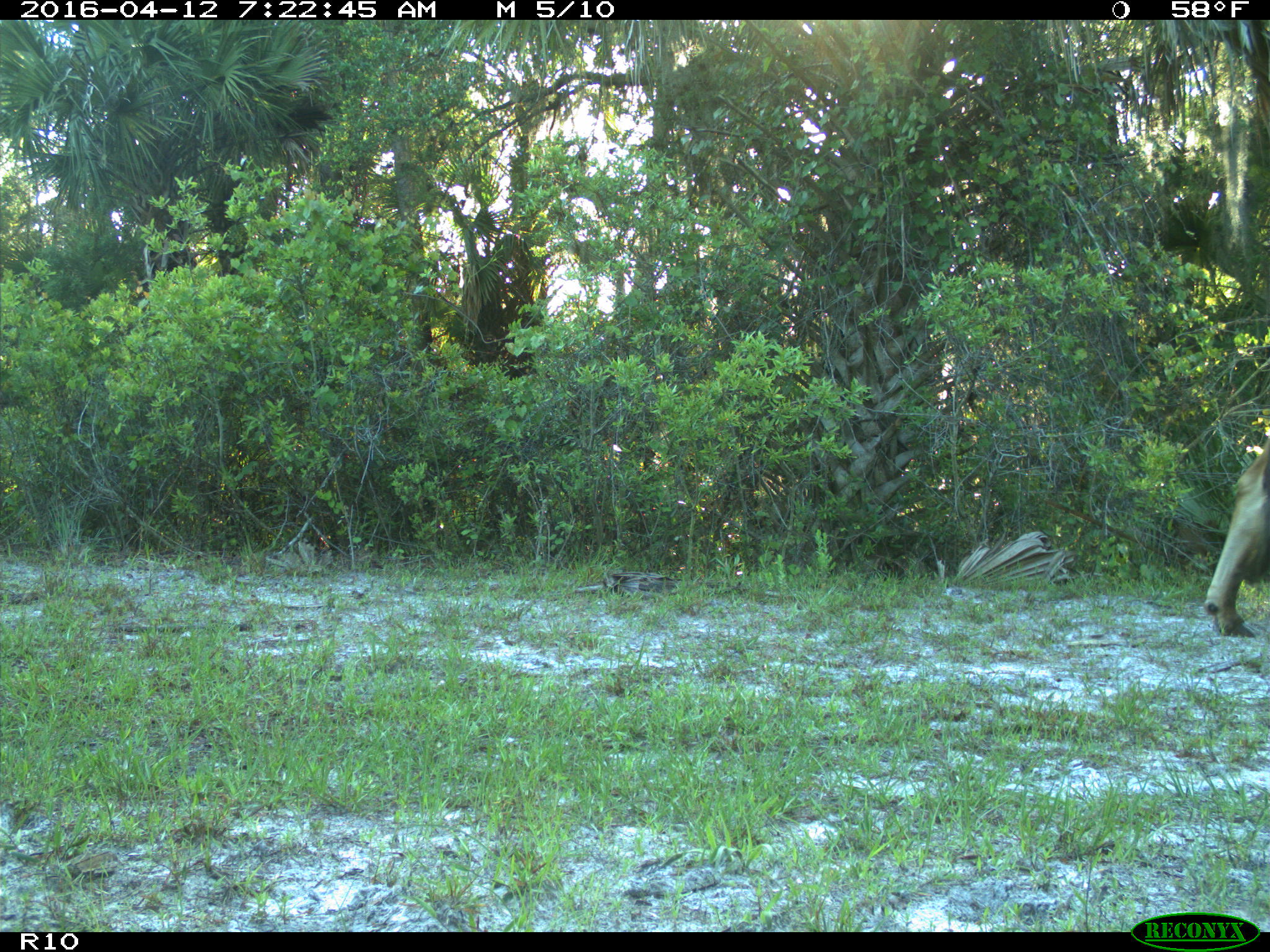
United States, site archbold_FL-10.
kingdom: Animalia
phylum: Chordata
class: Mammalia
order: Artiodactyla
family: Bovidae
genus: Bos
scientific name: Bos taurus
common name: domestic cow